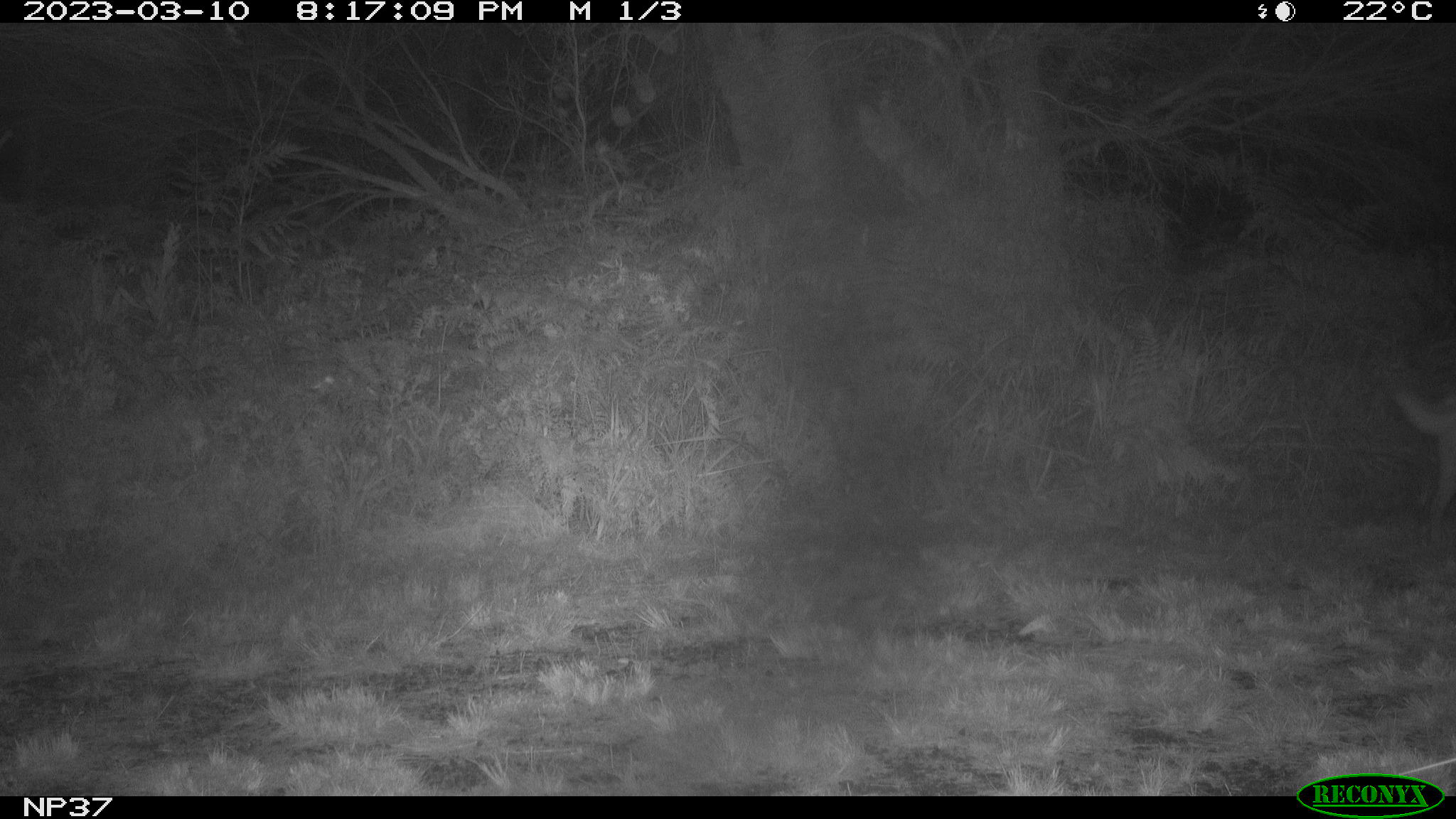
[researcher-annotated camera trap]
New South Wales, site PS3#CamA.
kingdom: Animalia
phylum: Chordata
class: Mammalia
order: Carnivora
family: Canidae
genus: Canis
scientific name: Canis familiaris dingo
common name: dingo